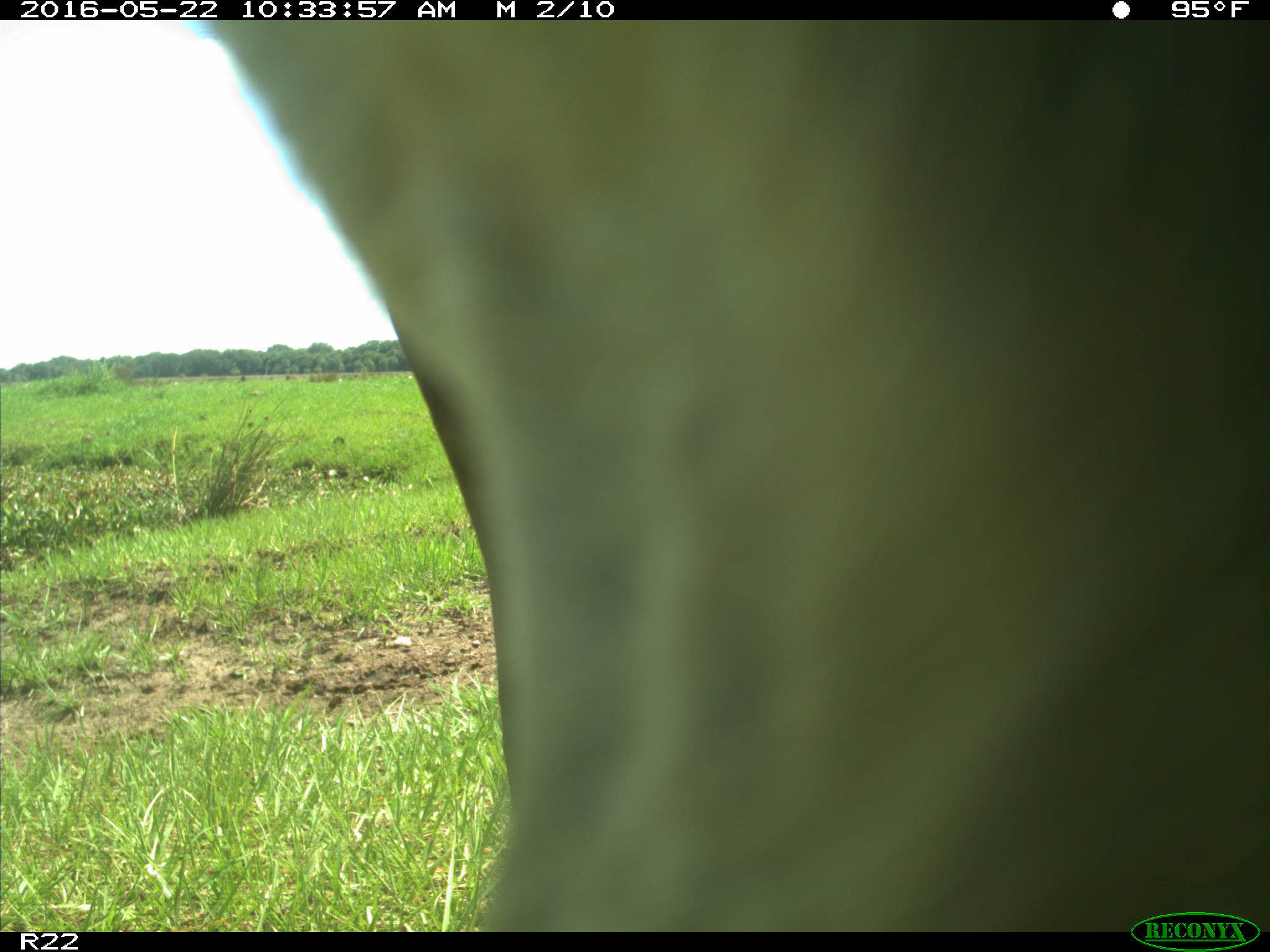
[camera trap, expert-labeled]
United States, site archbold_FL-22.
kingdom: Animalia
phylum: Chordata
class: Mammalia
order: Artiodactyla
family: Bovidae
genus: Bos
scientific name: Bos taurus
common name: domestic cow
Bos taurus (domestic cow).